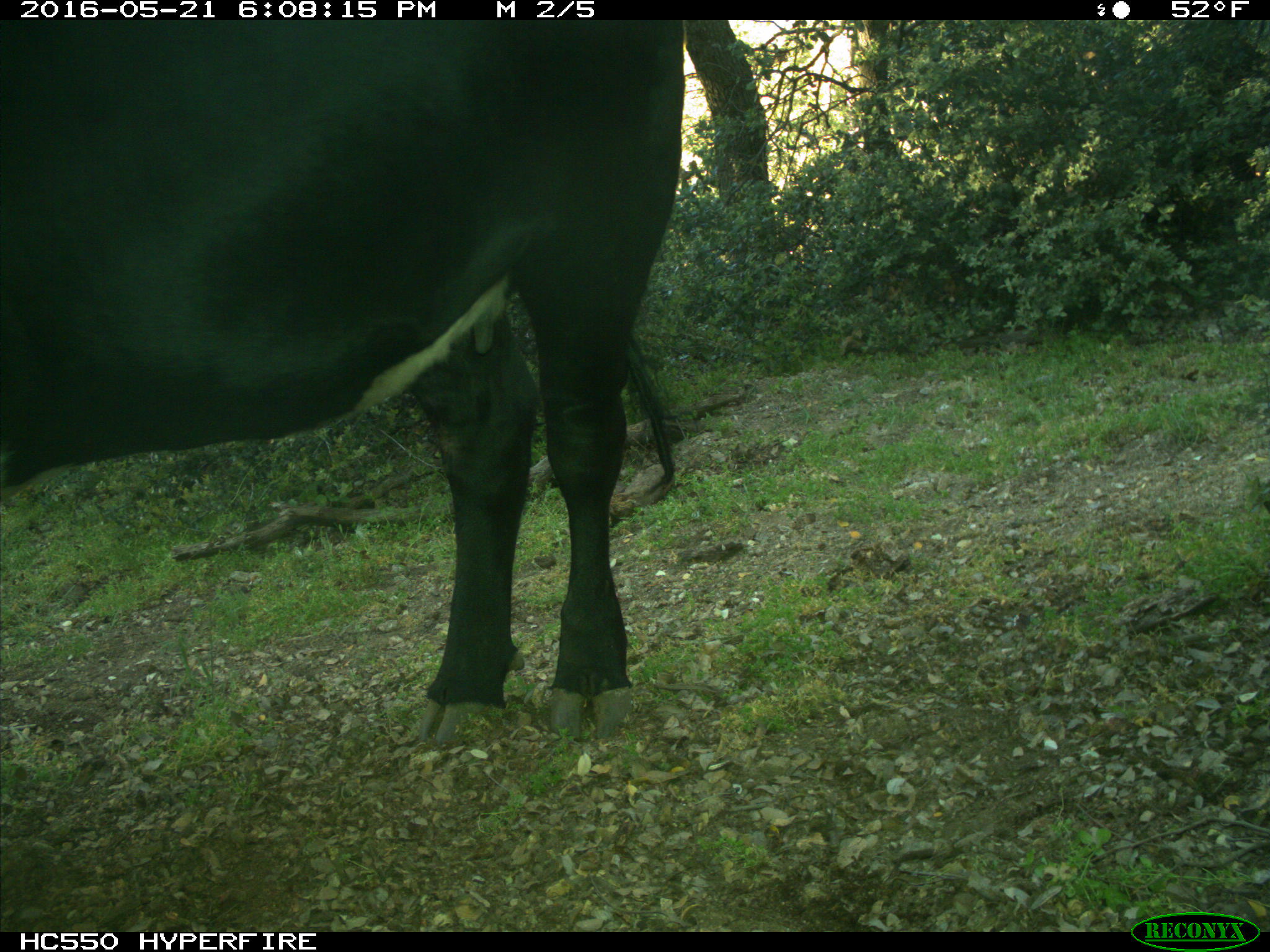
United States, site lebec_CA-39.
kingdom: Animalia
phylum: Chordata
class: Mammalia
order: Artiodactyla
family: Bovidae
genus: Bos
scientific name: Bos taurus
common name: domestic cow